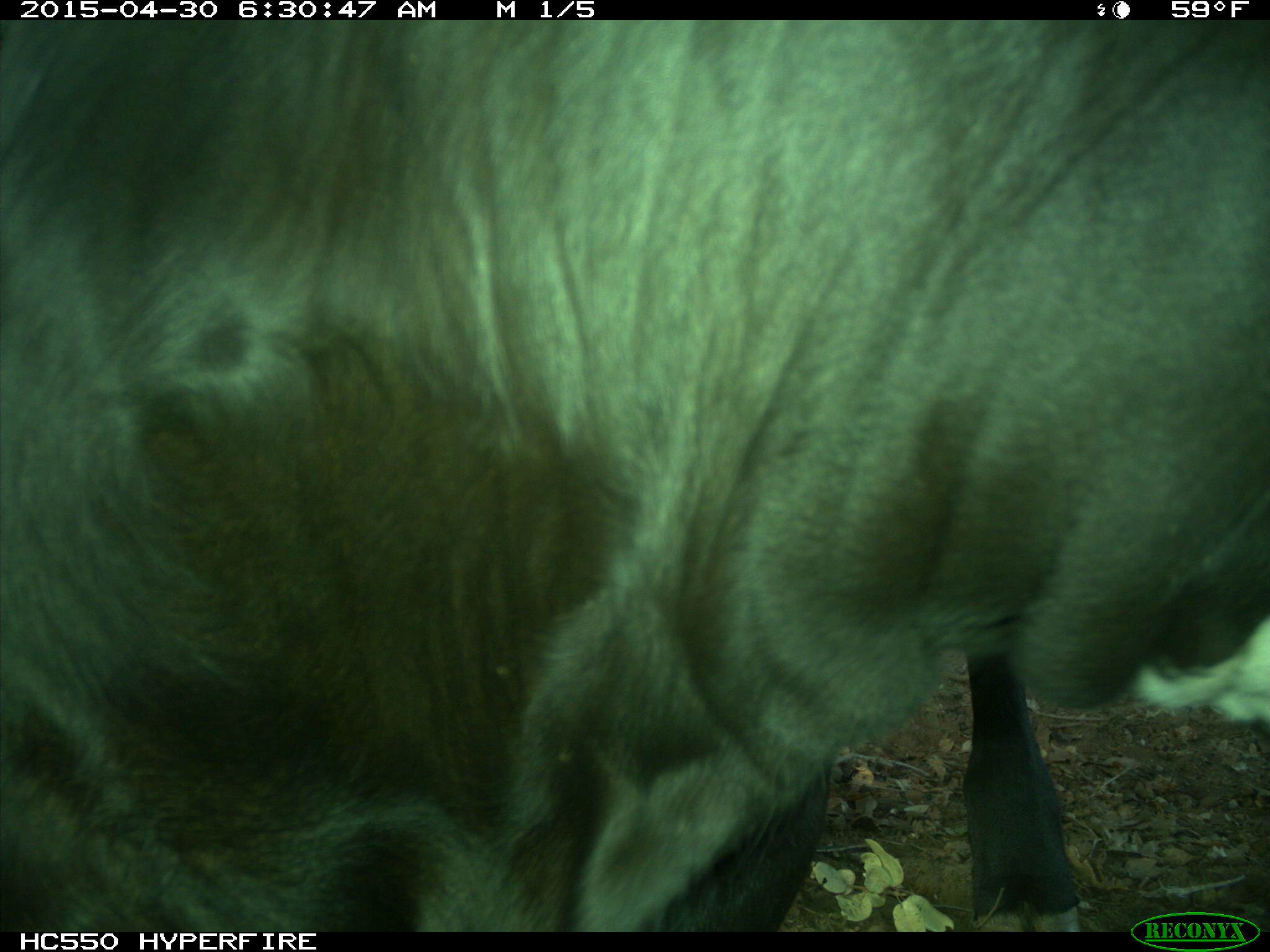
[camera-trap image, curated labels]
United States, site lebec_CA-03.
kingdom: Animalia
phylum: Chordata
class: Mammalia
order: Artiodactyla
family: Bovidae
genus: Bos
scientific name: Bos taurus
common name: domestic cow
Bos taurus (domestic cow).